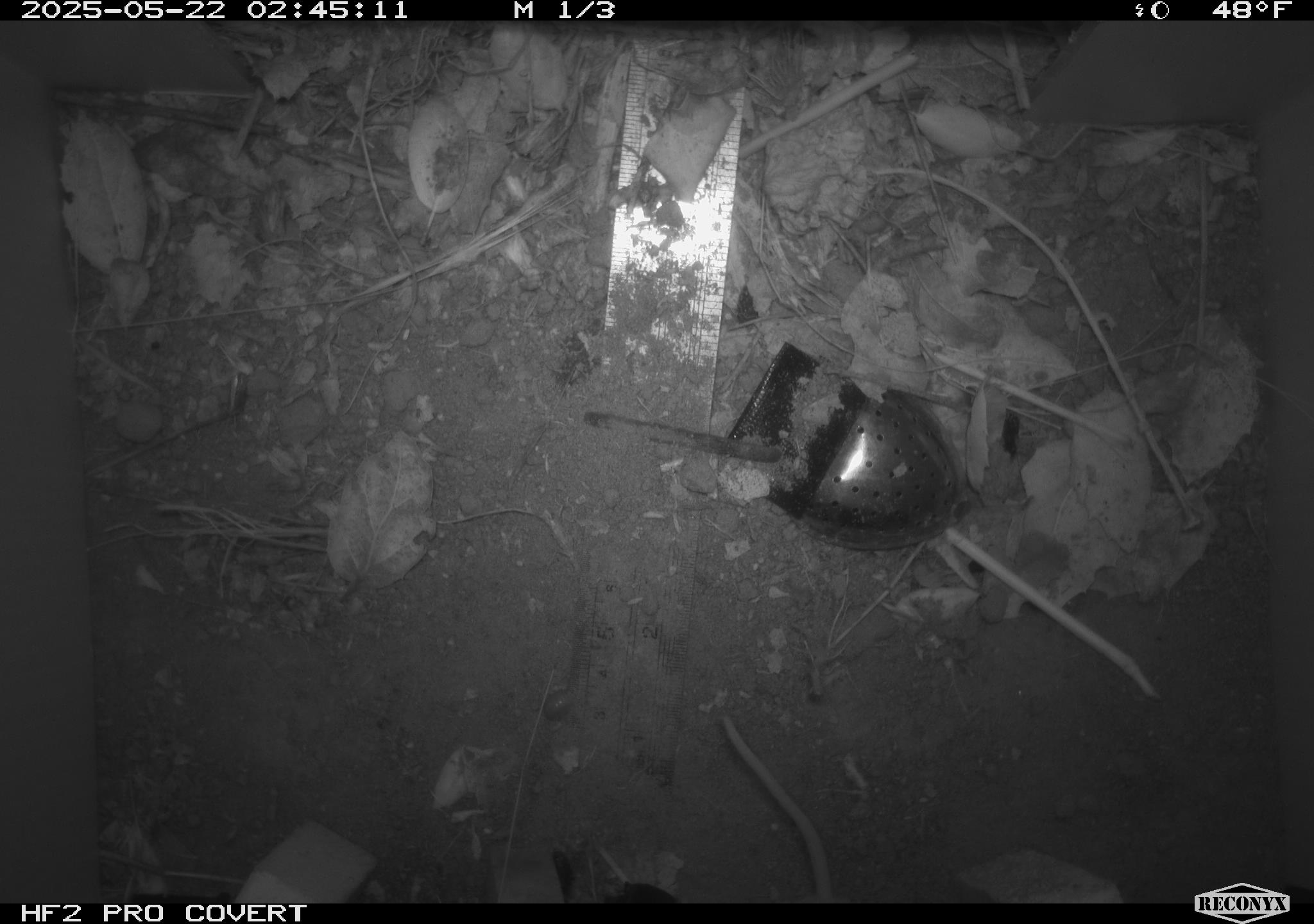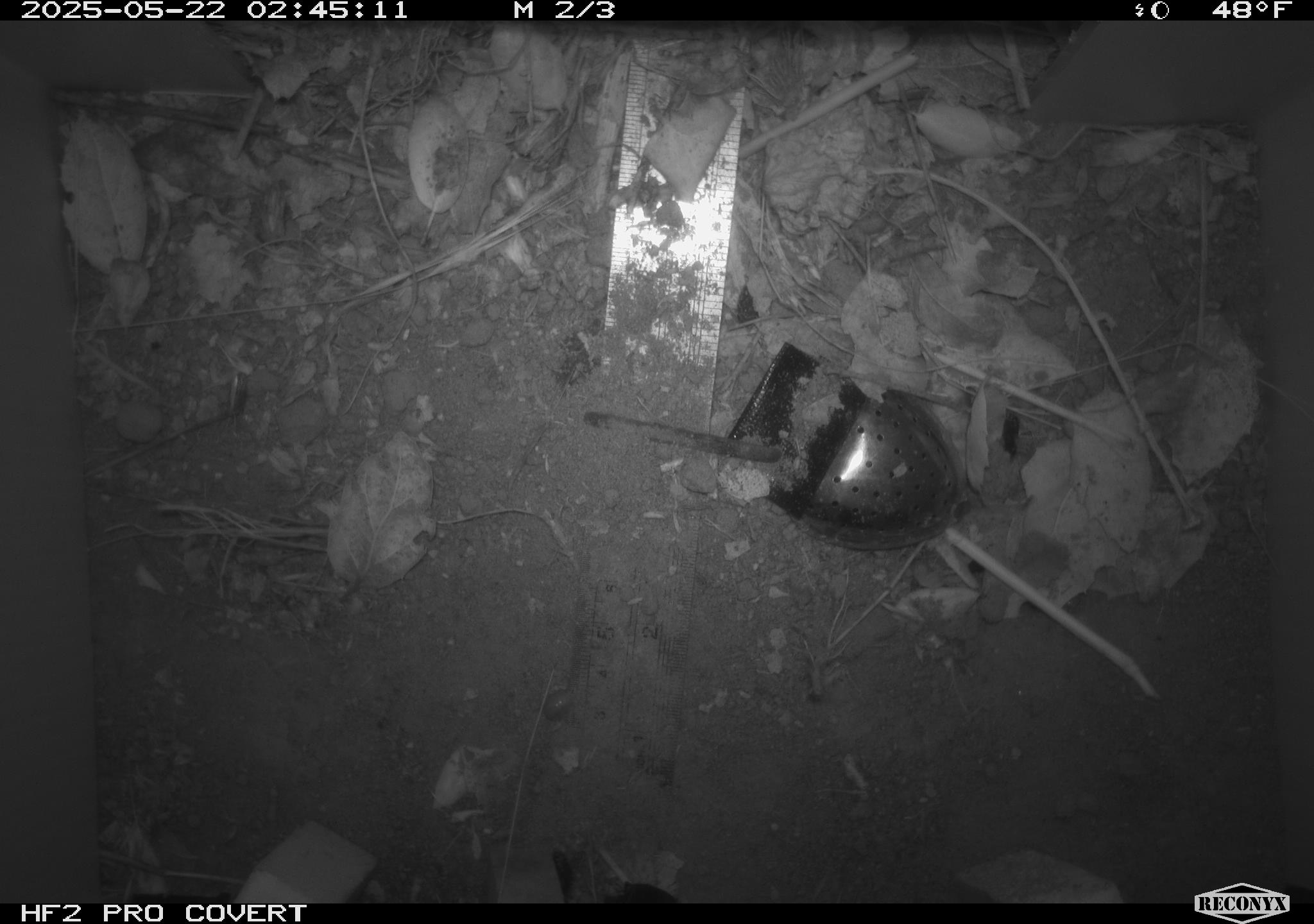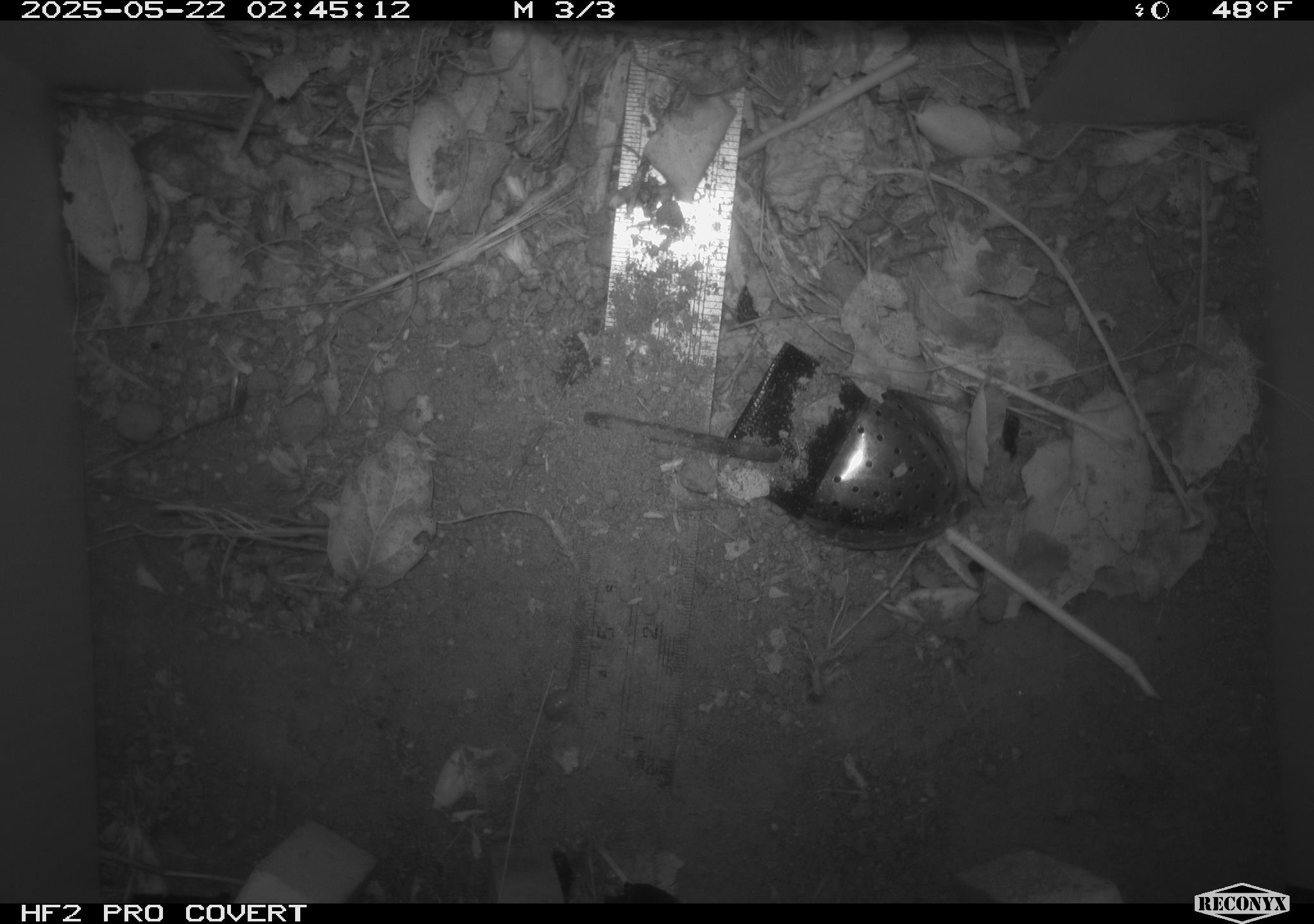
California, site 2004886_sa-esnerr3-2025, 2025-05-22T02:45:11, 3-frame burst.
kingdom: Animalia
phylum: Chordata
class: Mammalia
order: Rodentia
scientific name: Rodentia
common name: rodent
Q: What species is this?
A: Rodent (Rodentia).